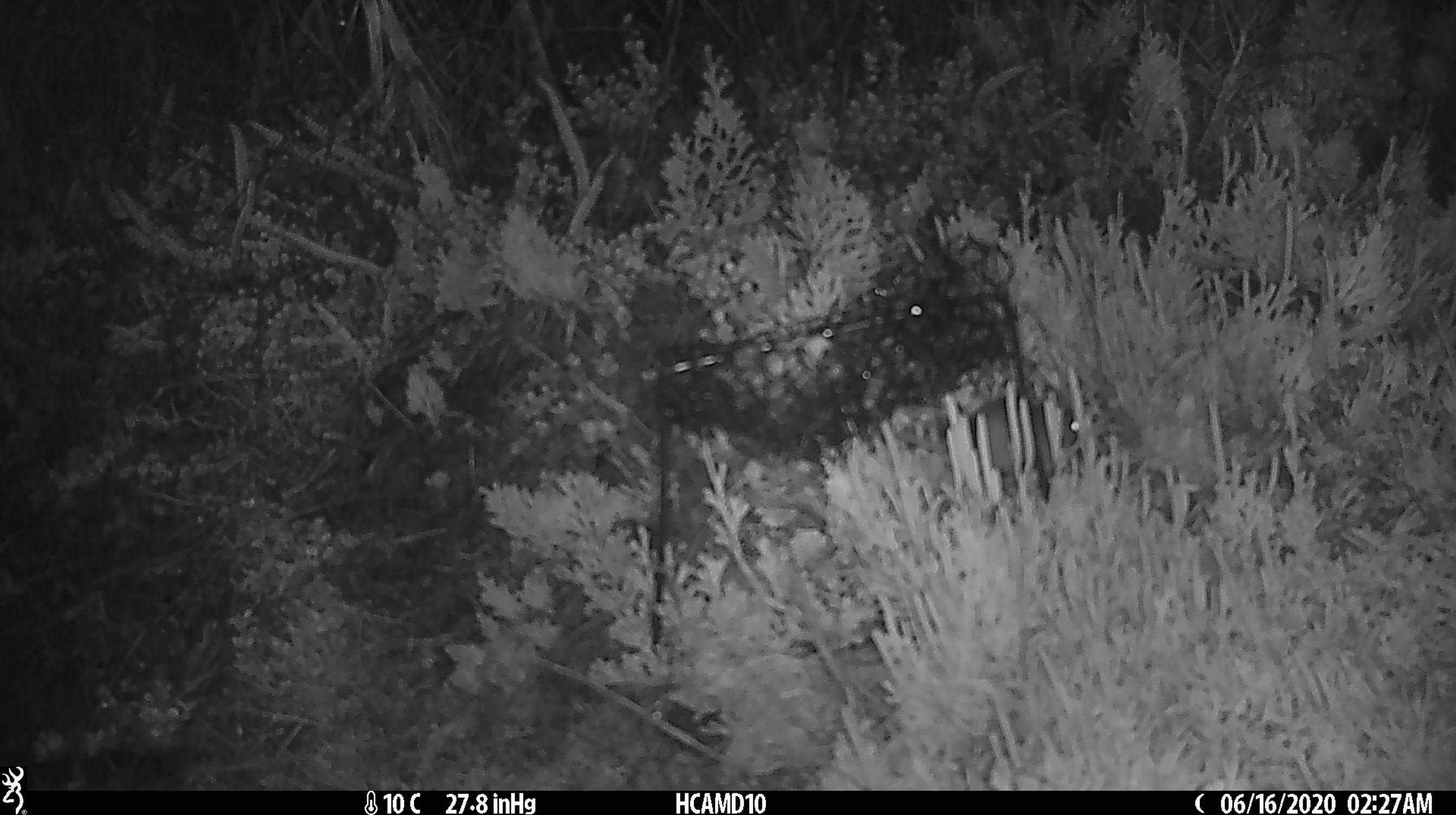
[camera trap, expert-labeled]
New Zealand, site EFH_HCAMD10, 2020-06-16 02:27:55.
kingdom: Animalia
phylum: Chordata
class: Mammalia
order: Rodentia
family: Muridae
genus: Mus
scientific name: Mus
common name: mouse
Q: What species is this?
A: Mouse (Mus).